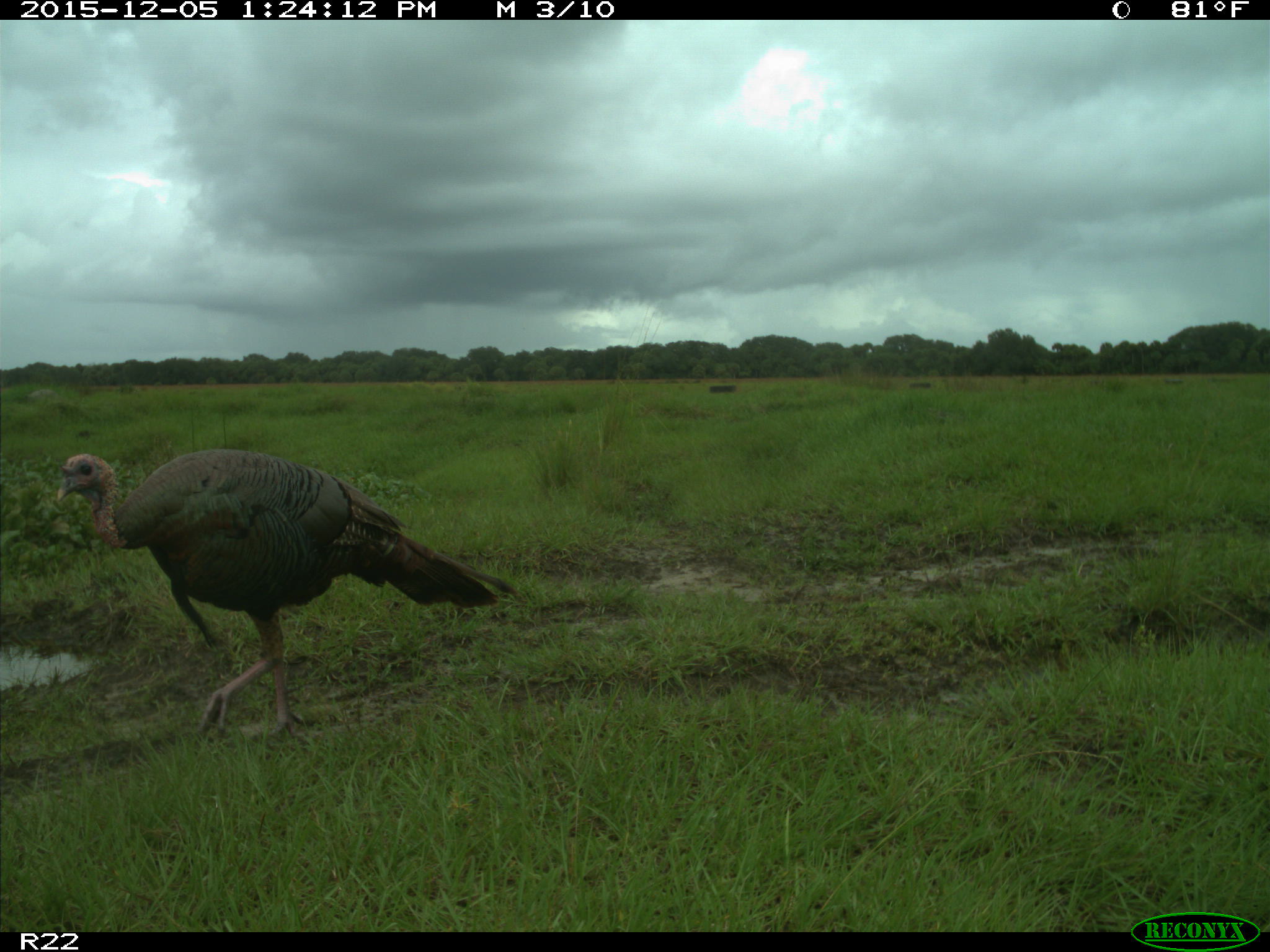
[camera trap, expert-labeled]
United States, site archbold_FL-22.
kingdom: Animalia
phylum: Chordata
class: Aves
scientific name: Aves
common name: birds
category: unidentified bird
Unidentified bird (birds) (Aves).